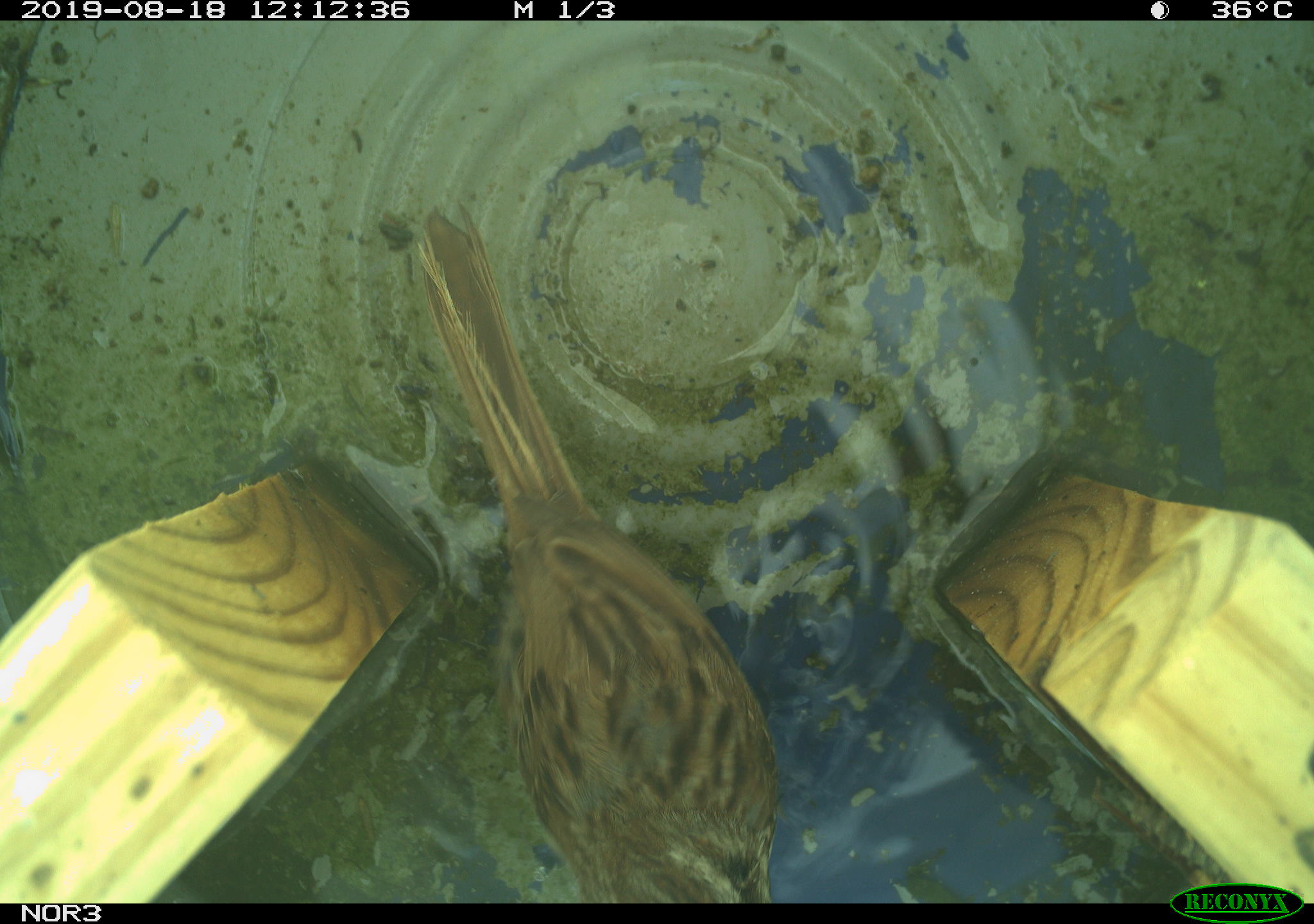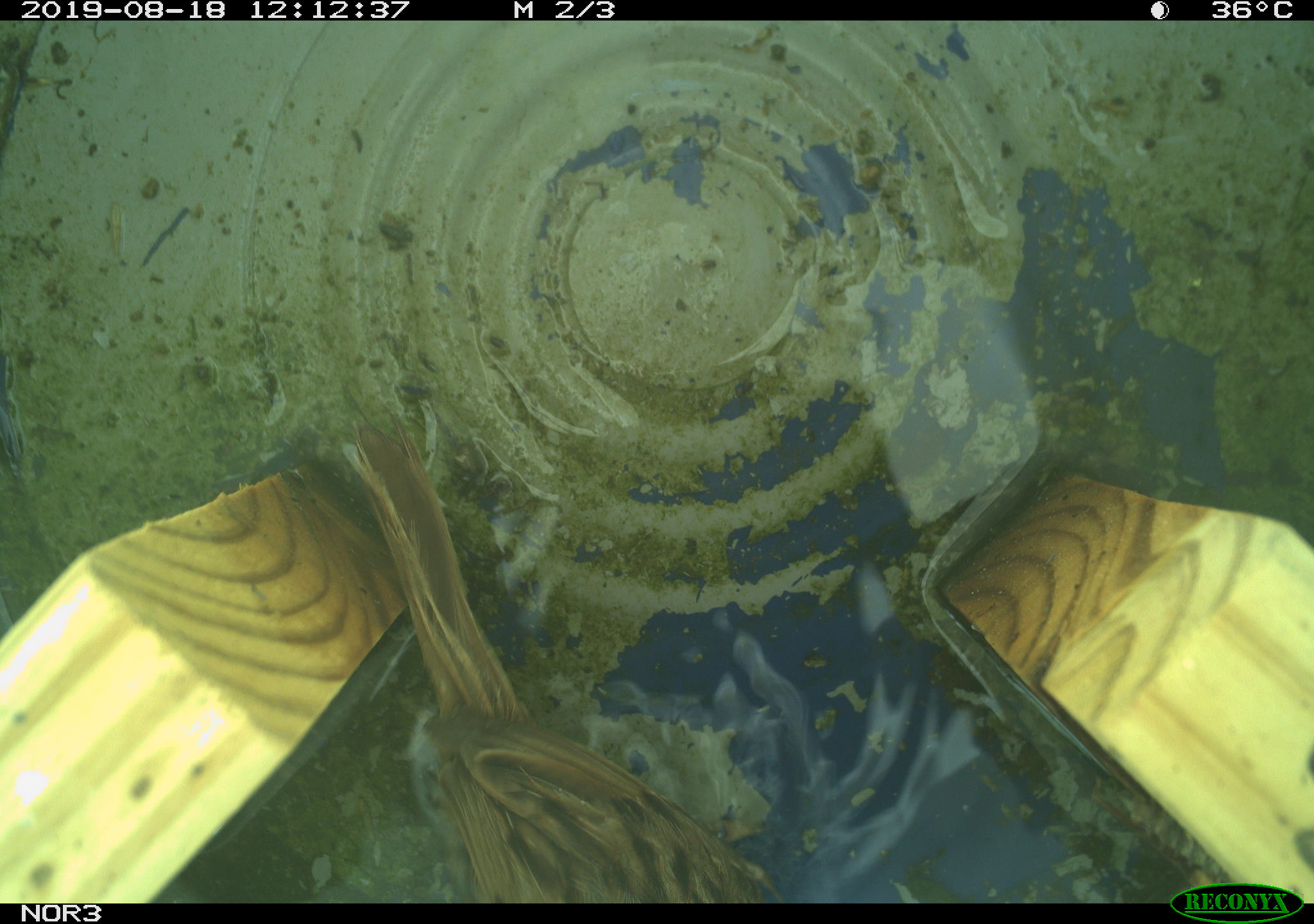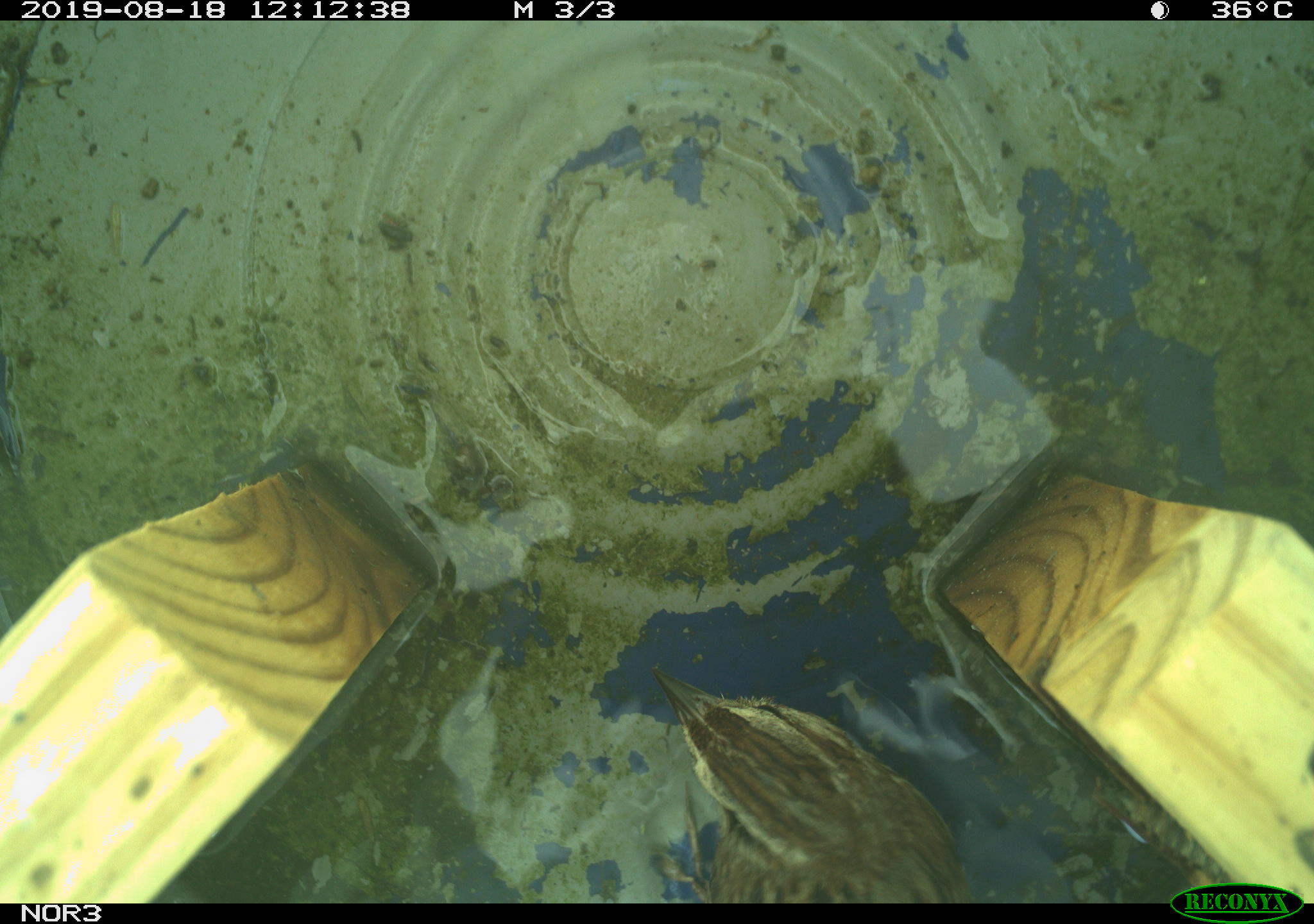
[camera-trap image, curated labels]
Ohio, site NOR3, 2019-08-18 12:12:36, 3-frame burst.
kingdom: Animalia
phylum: Chordata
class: Aves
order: Passeriformes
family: Passerellidae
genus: Melospiza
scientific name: Melospiza melodia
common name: song sparrow